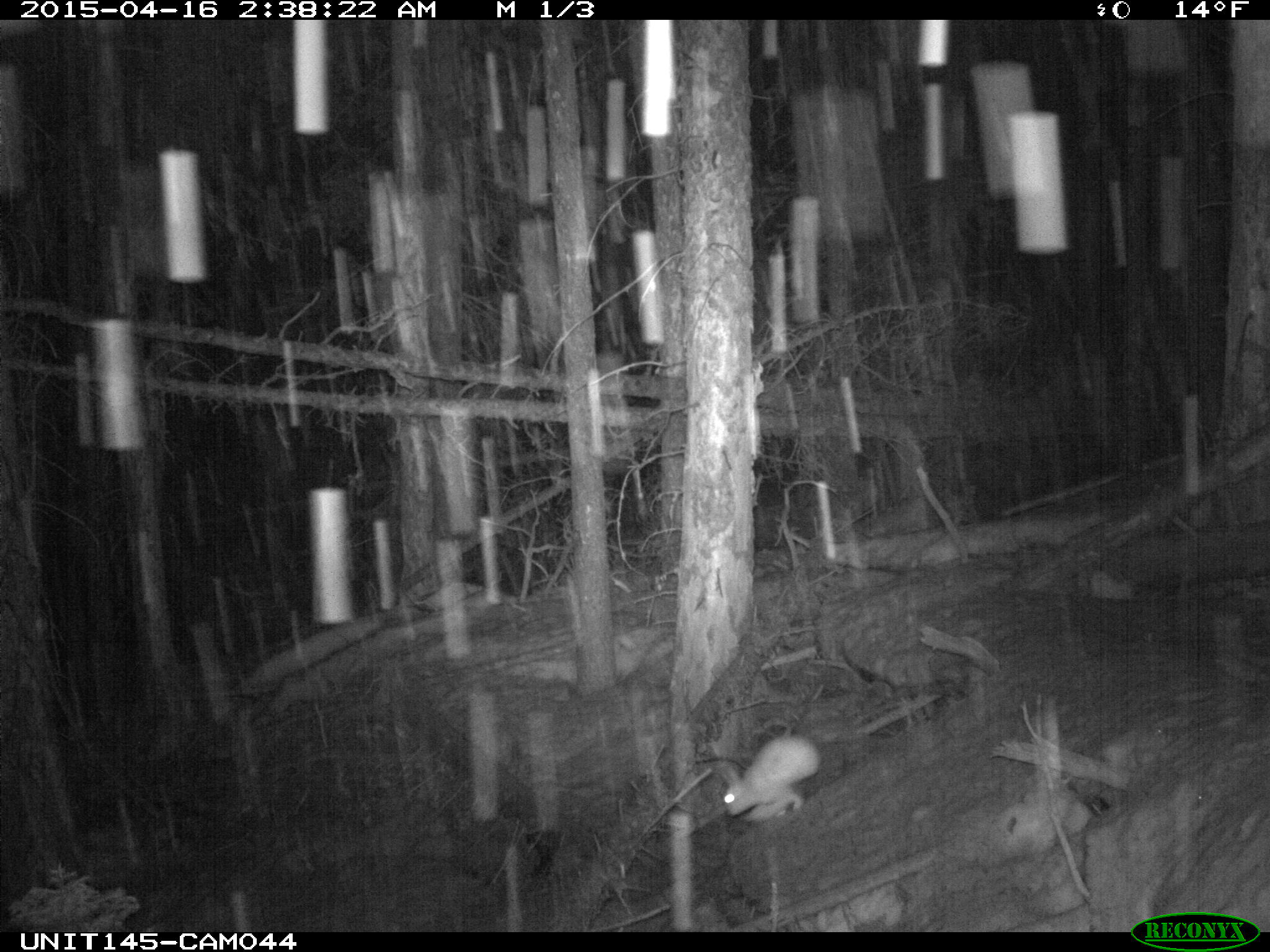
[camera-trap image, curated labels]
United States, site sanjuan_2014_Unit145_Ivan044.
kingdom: Animalia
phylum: Chordata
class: Mammalia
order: Lagomorpha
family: Leporidae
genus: Lepus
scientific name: Lepus americanus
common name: snowshoe hare